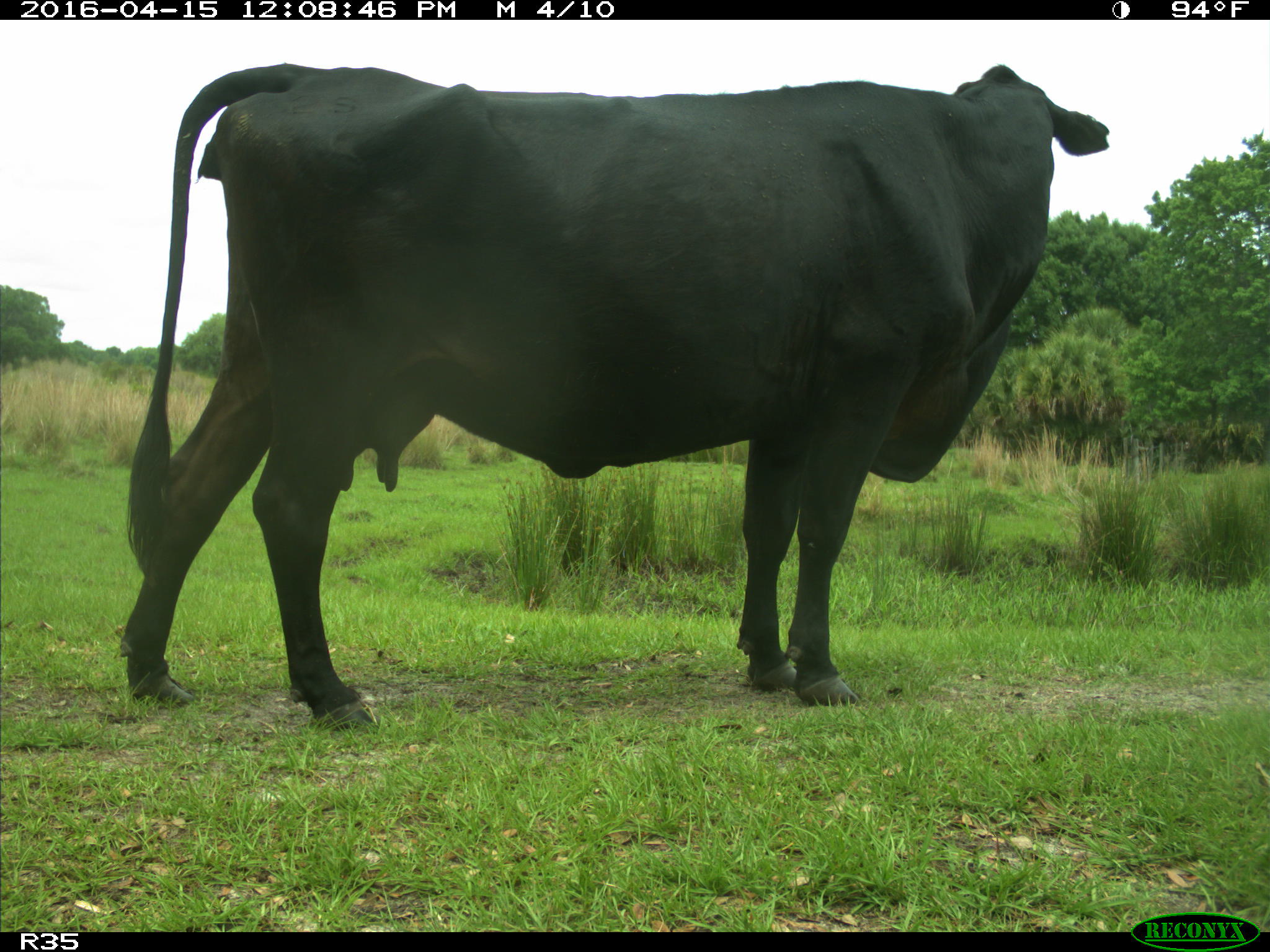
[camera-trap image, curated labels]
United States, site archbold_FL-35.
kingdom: Animalia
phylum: Chordata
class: Mammalia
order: Artiodactyla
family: Bovidae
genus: Bos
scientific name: Bos taurus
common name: domestic cow